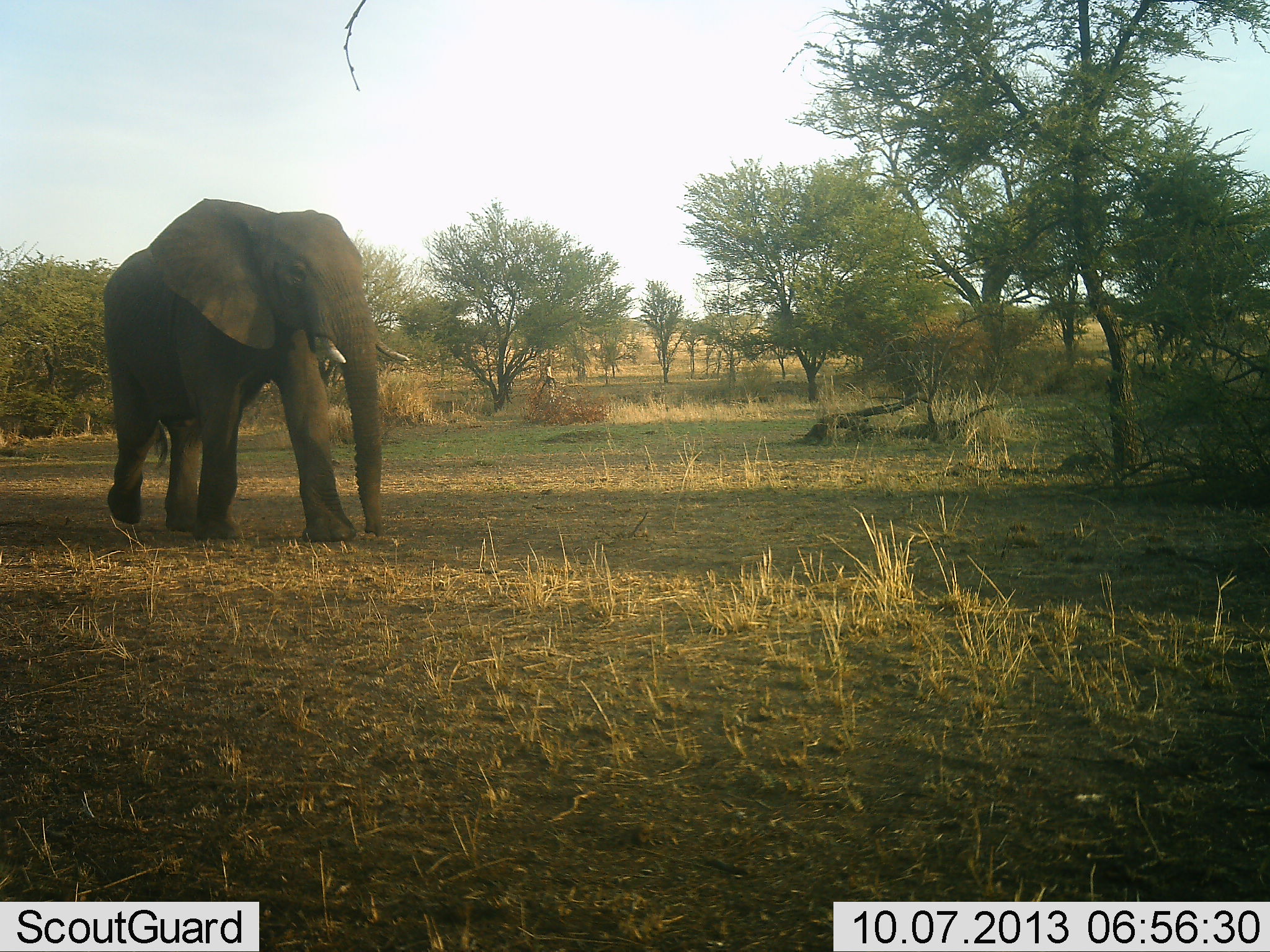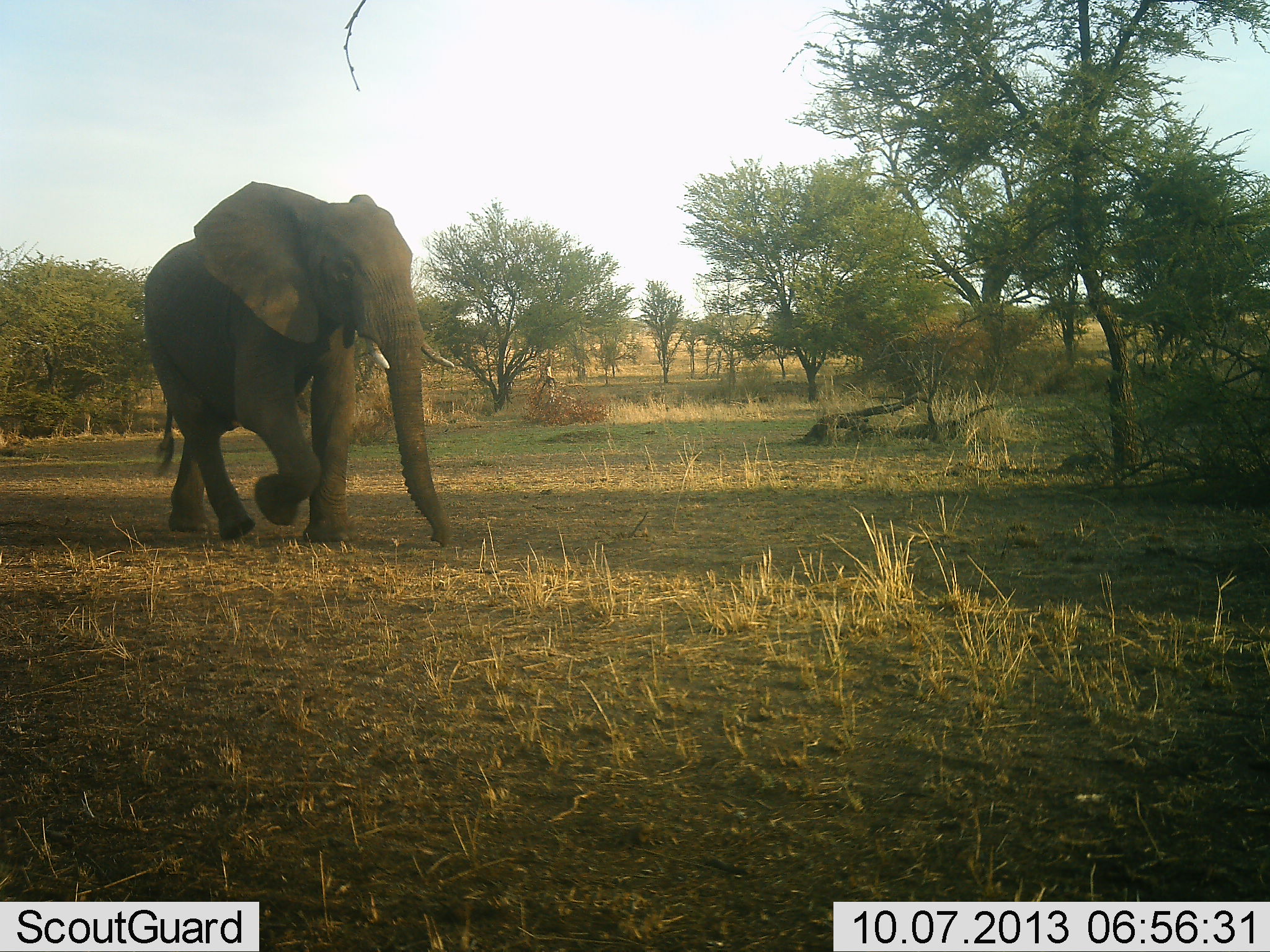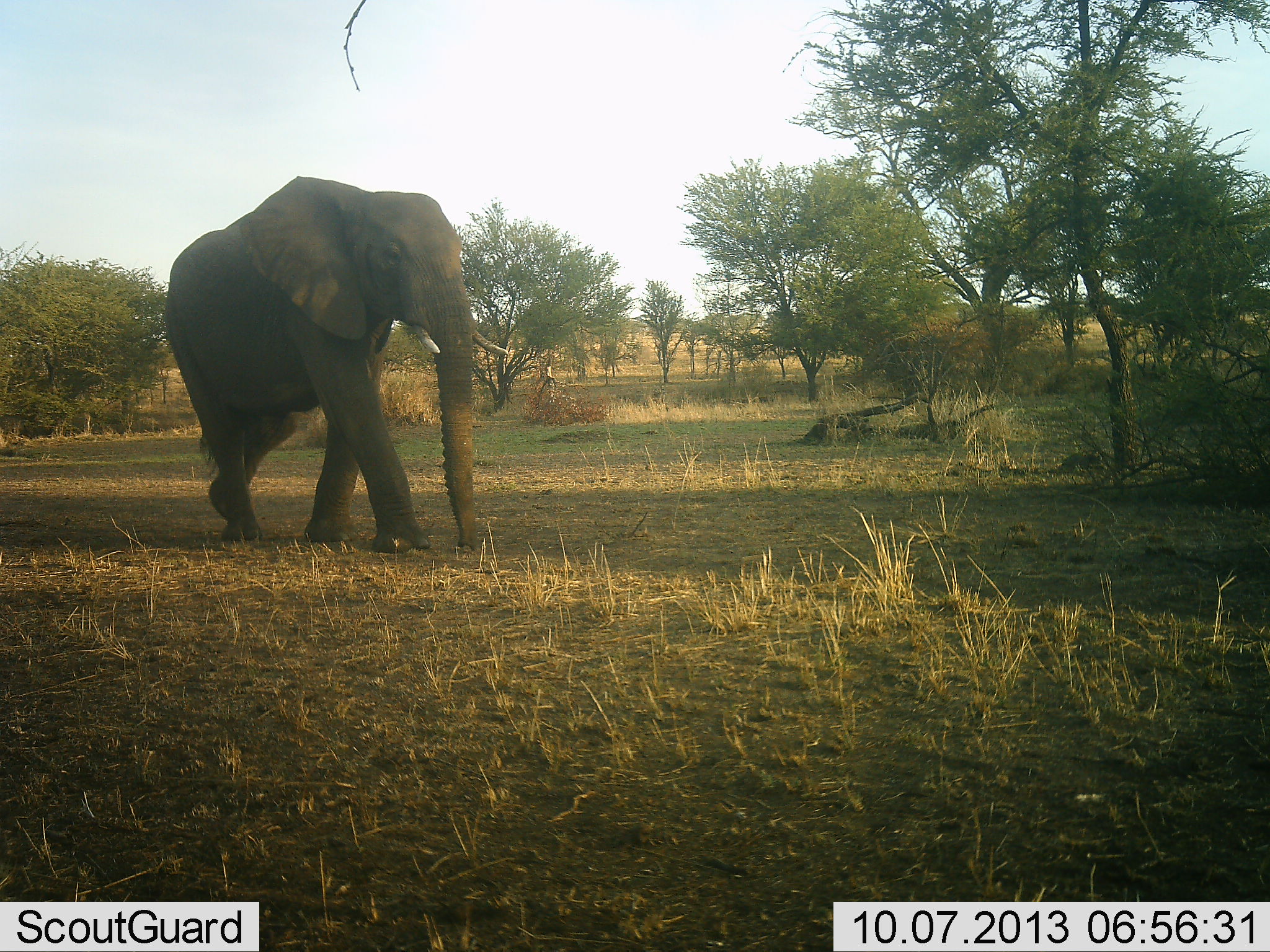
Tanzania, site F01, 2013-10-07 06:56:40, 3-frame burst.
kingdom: Animalia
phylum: Chordata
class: Mammalia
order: Proboscidea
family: Elephantidae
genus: Loxodonta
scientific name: Loxodonta africana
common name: african bush elephant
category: elephant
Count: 1.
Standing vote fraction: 5%.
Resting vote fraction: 0%.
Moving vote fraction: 100%.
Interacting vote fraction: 0%.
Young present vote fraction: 5%.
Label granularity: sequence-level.